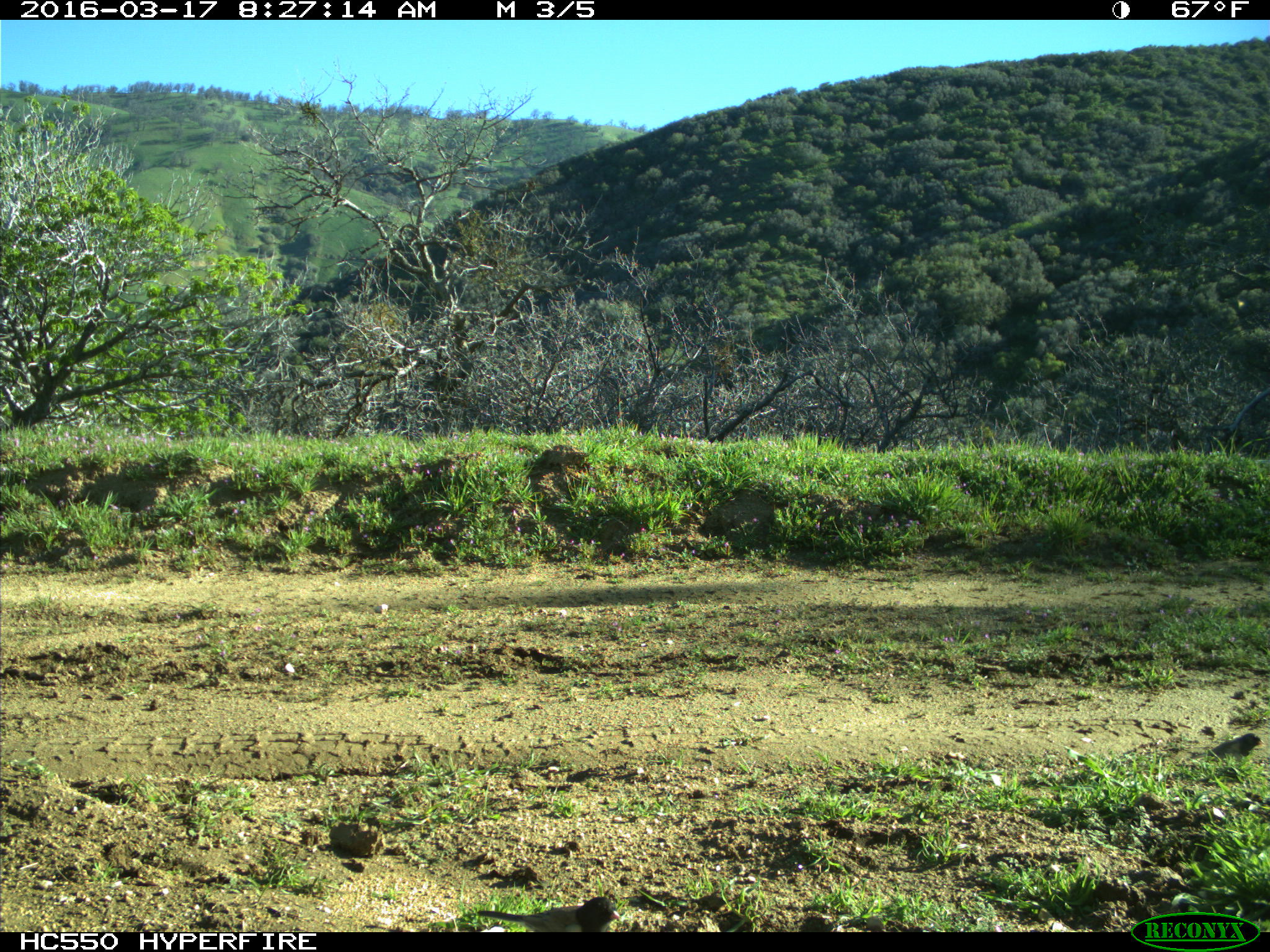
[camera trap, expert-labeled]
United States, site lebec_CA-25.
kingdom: Animalia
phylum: Chordata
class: Aves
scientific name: Aves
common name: birds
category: unidentified bird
Unidentified bird (birds) (Aves).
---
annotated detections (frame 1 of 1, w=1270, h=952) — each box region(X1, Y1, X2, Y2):
animal: region(470, 897, 625, 933)